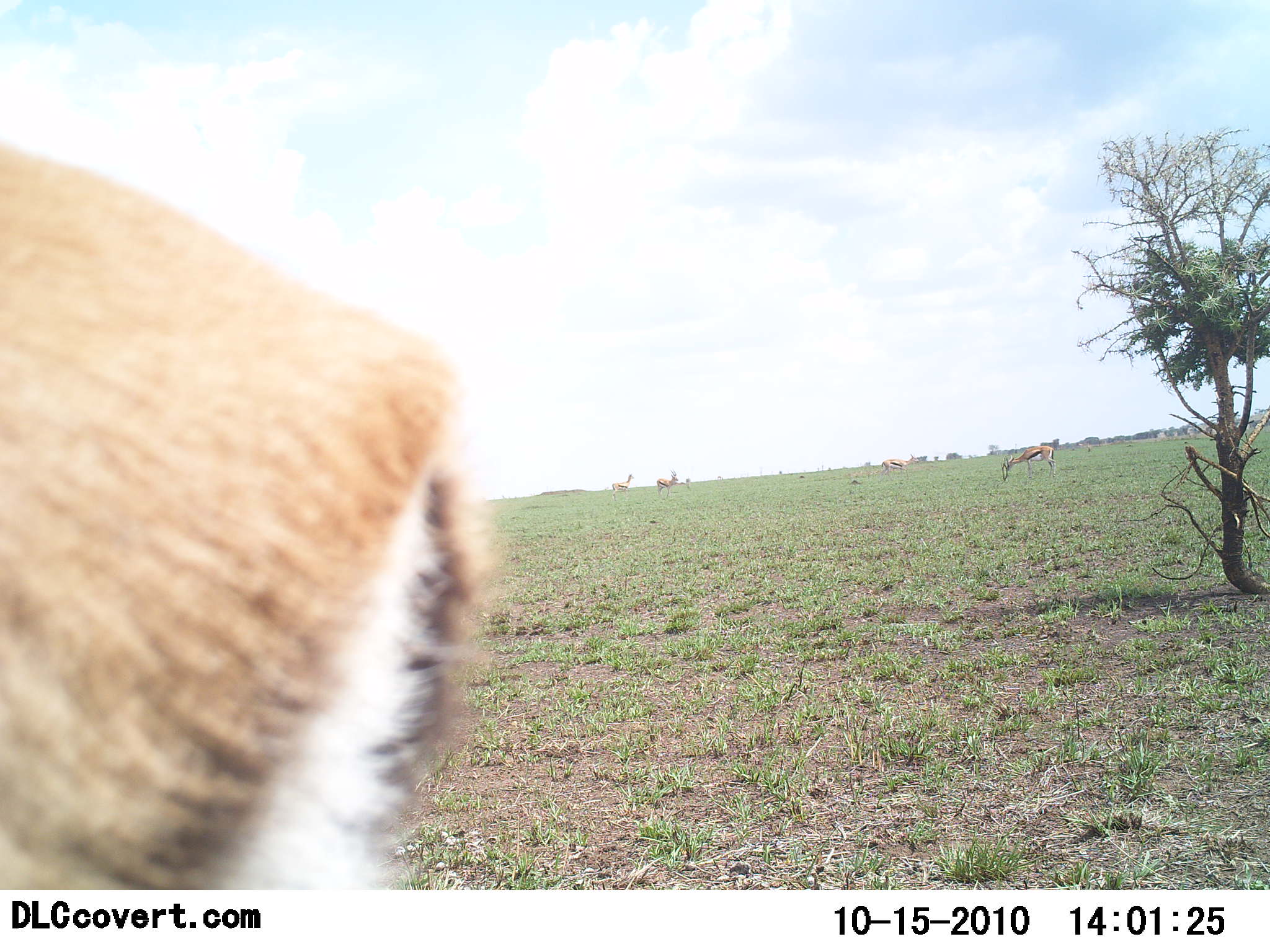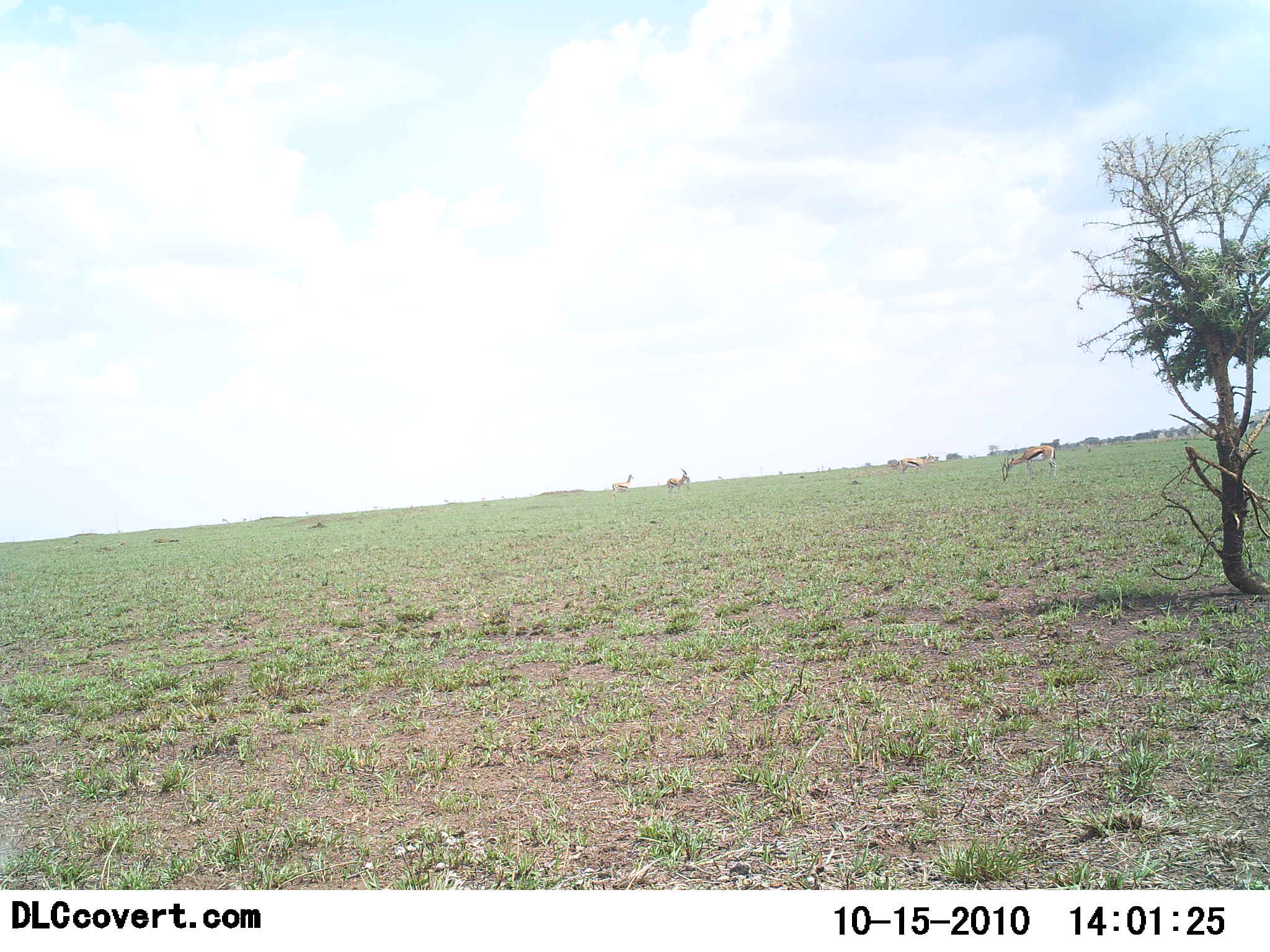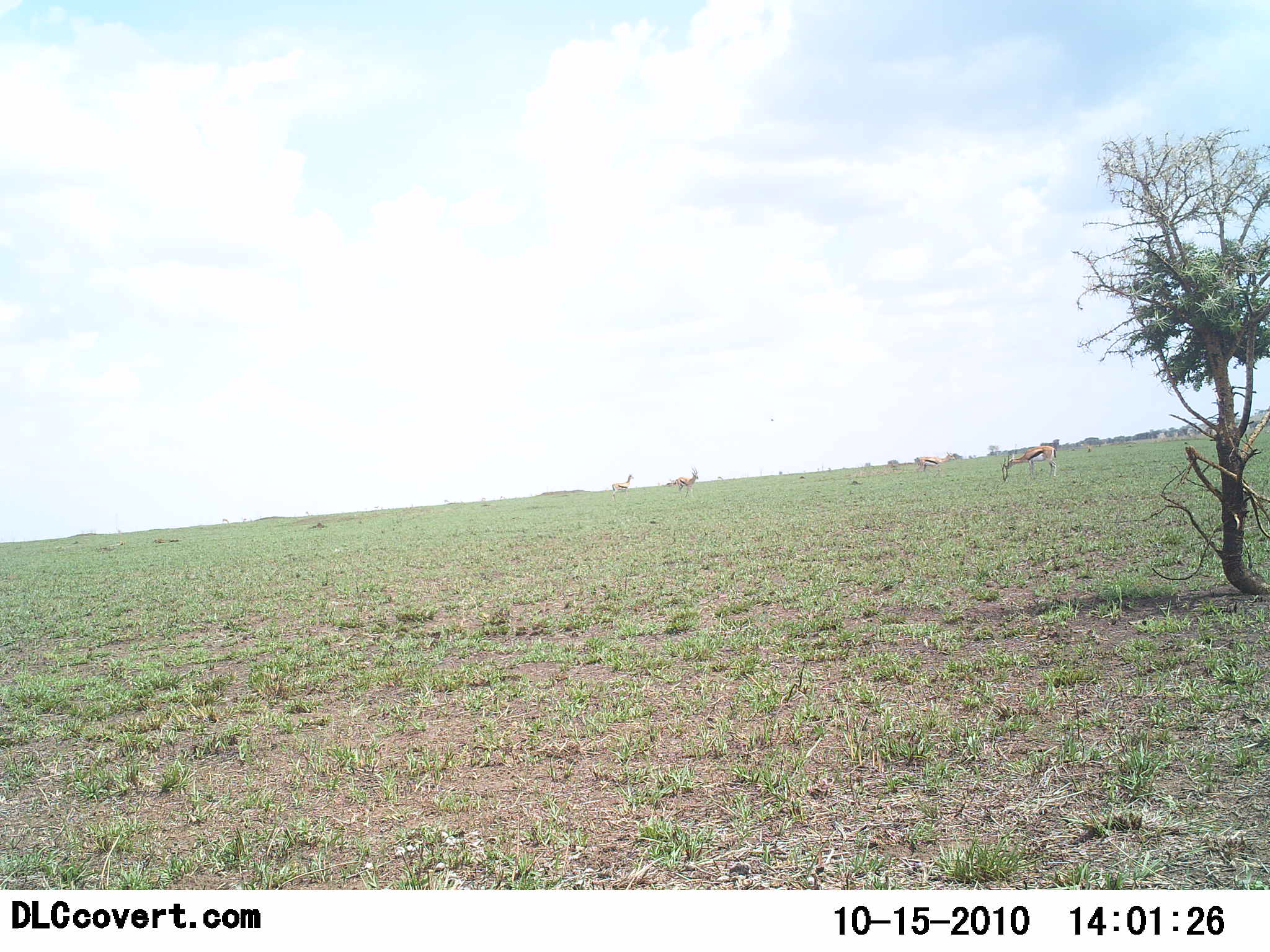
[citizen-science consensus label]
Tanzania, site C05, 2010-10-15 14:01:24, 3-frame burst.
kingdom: Animalia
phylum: Chordata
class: Mammalia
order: Artiodactyla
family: Bovidae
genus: Eudorcas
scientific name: Eudorcas thomsonii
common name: thomson's gazelle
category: gazellethomsons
Gazellethomsons (thomson's gazelle) (Eudorcas thomsonii), count 5. Behavior (volunteer vote fractions): standing 42%, resting 0%, moving 42%, interacting 0%. Young present (vote fraction): 0%. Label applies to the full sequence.